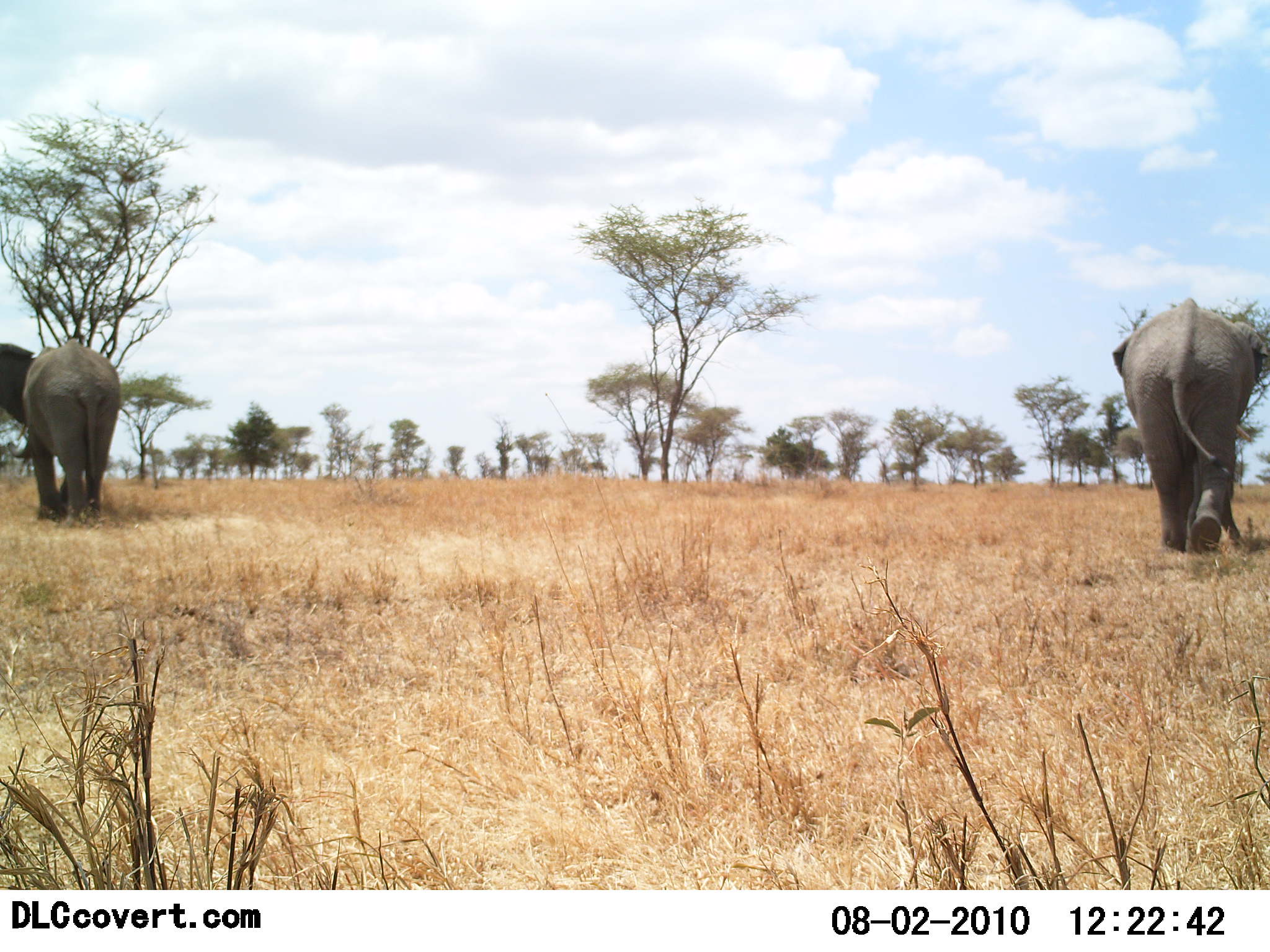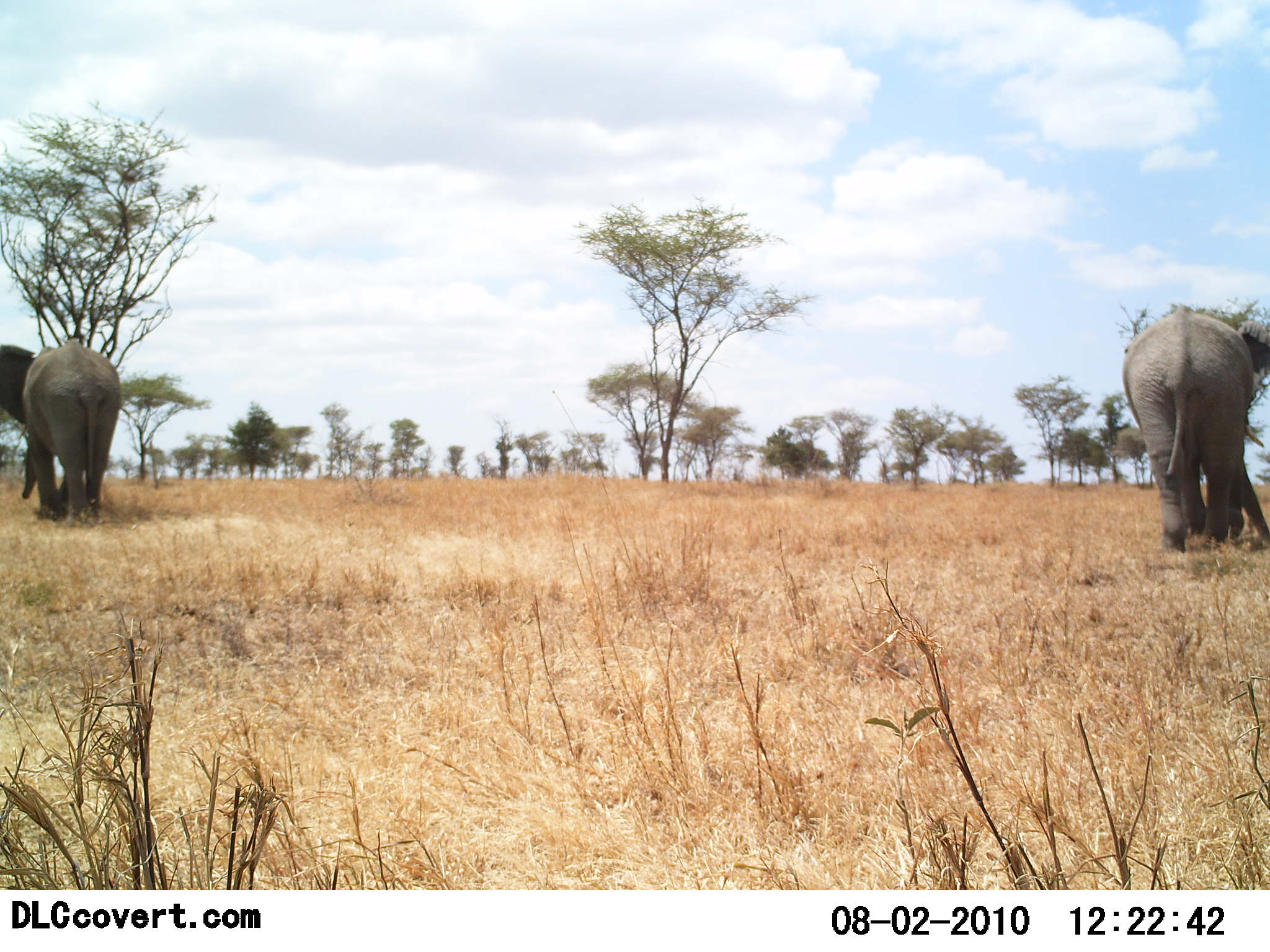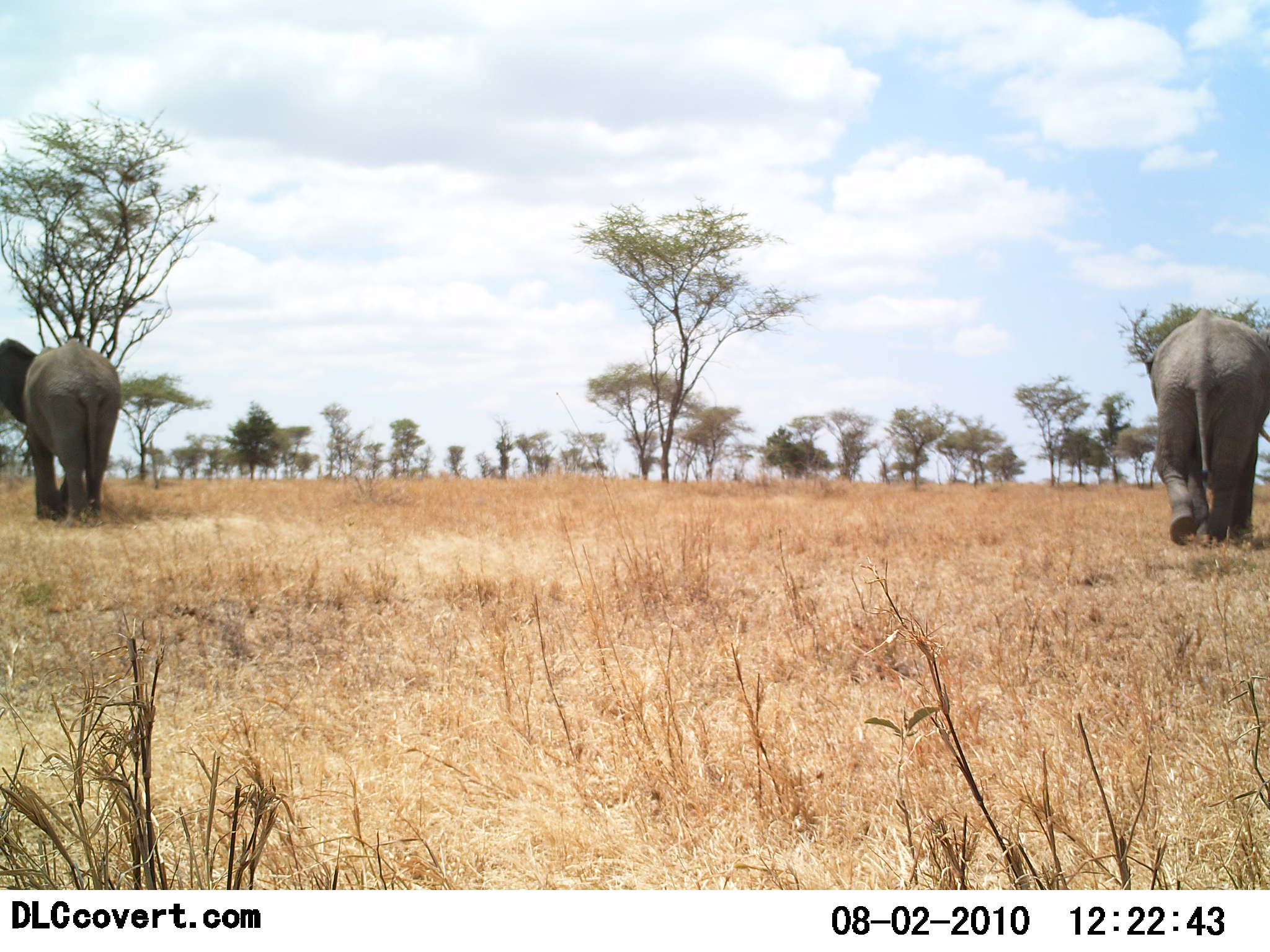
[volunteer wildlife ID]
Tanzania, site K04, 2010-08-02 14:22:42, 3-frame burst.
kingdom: Animalia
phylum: Chordata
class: Mammalia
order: Proboscidea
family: Elephantidae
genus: Loxodonta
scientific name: Loxodonta africana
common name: african bush elephant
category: elephant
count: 2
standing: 56%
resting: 0%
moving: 89%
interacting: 0%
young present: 0%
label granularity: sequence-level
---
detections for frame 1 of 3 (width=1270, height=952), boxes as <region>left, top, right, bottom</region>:
animal: <region>1112, 297, 1270, 555</region>; <region>0, 337, 122, 526</region>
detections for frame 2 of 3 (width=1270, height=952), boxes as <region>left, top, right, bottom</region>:
animal: <region>1120, 304, 1270, 553</region>; <region>0, 337, 123, 524</region>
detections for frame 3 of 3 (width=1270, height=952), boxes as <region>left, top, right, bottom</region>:
animal: <region>1144, 307, 1270, 547</region>; <region>0, 337, 122, 528</region>